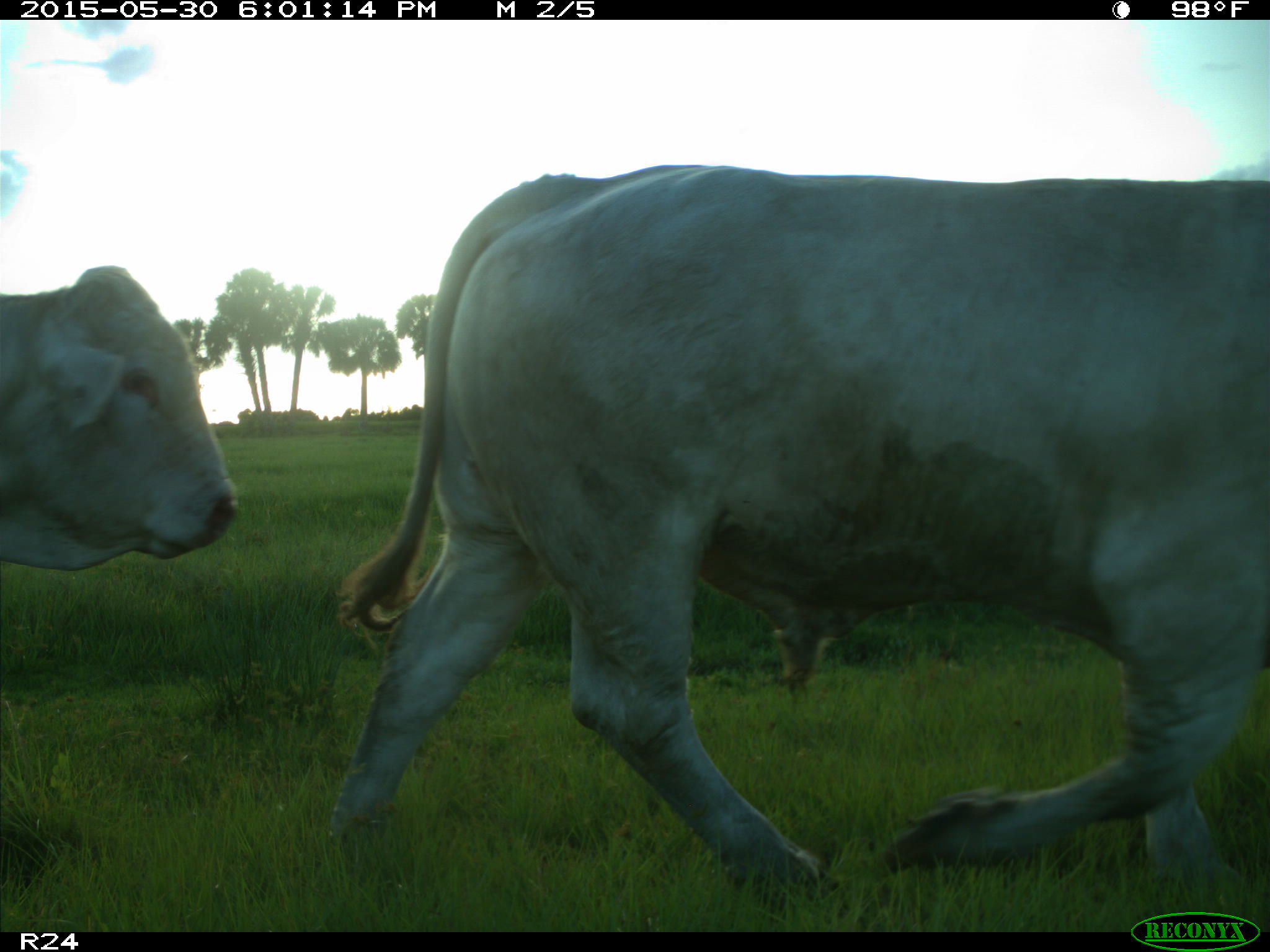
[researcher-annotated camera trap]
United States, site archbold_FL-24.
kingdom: Animalia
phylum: Chordata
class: Mammalia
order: Artiodactyla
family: Bovidae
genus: Bos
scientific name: Bos taurus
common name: domestic cow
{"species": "Bos taurus (domestic cow)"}